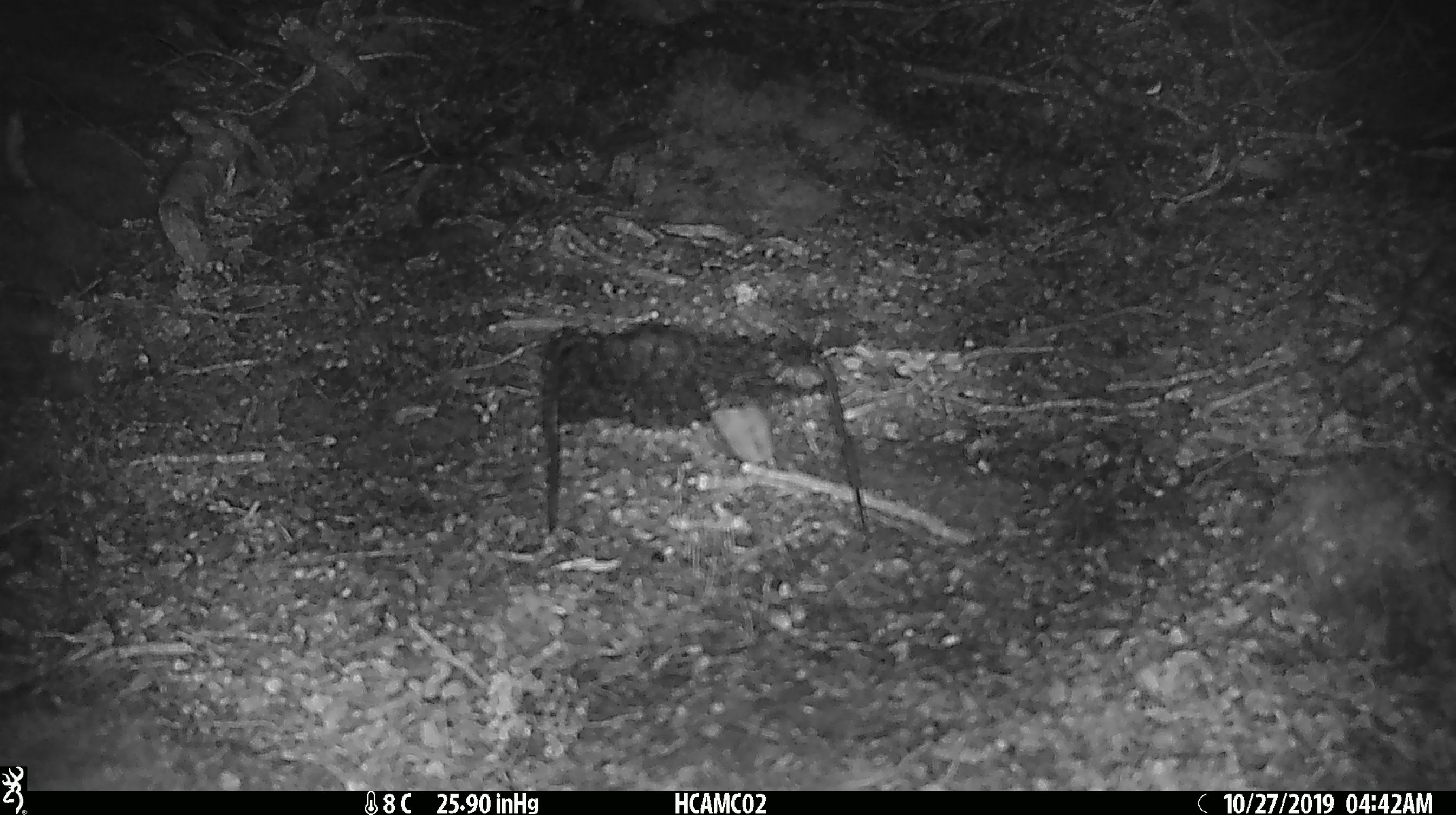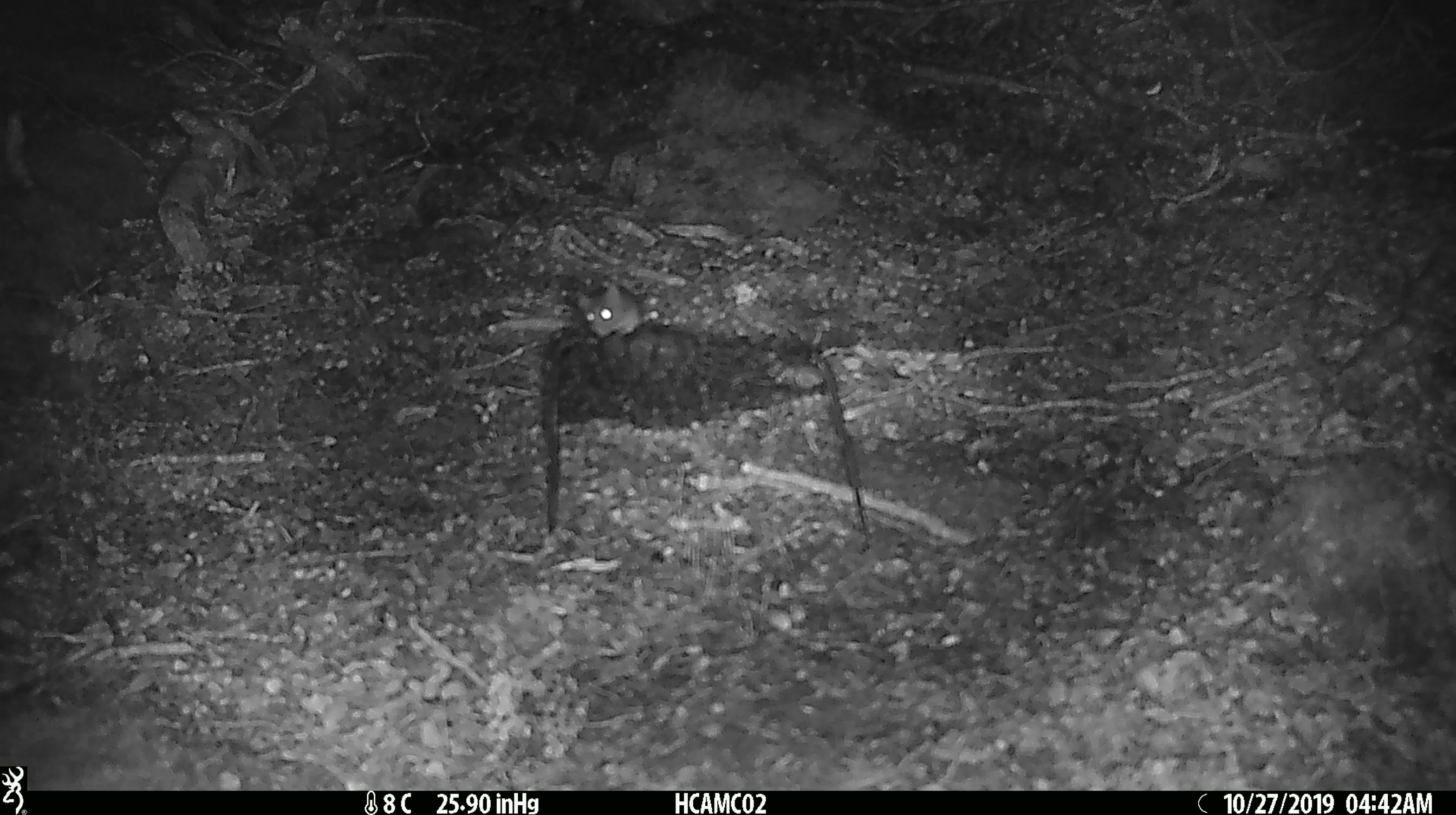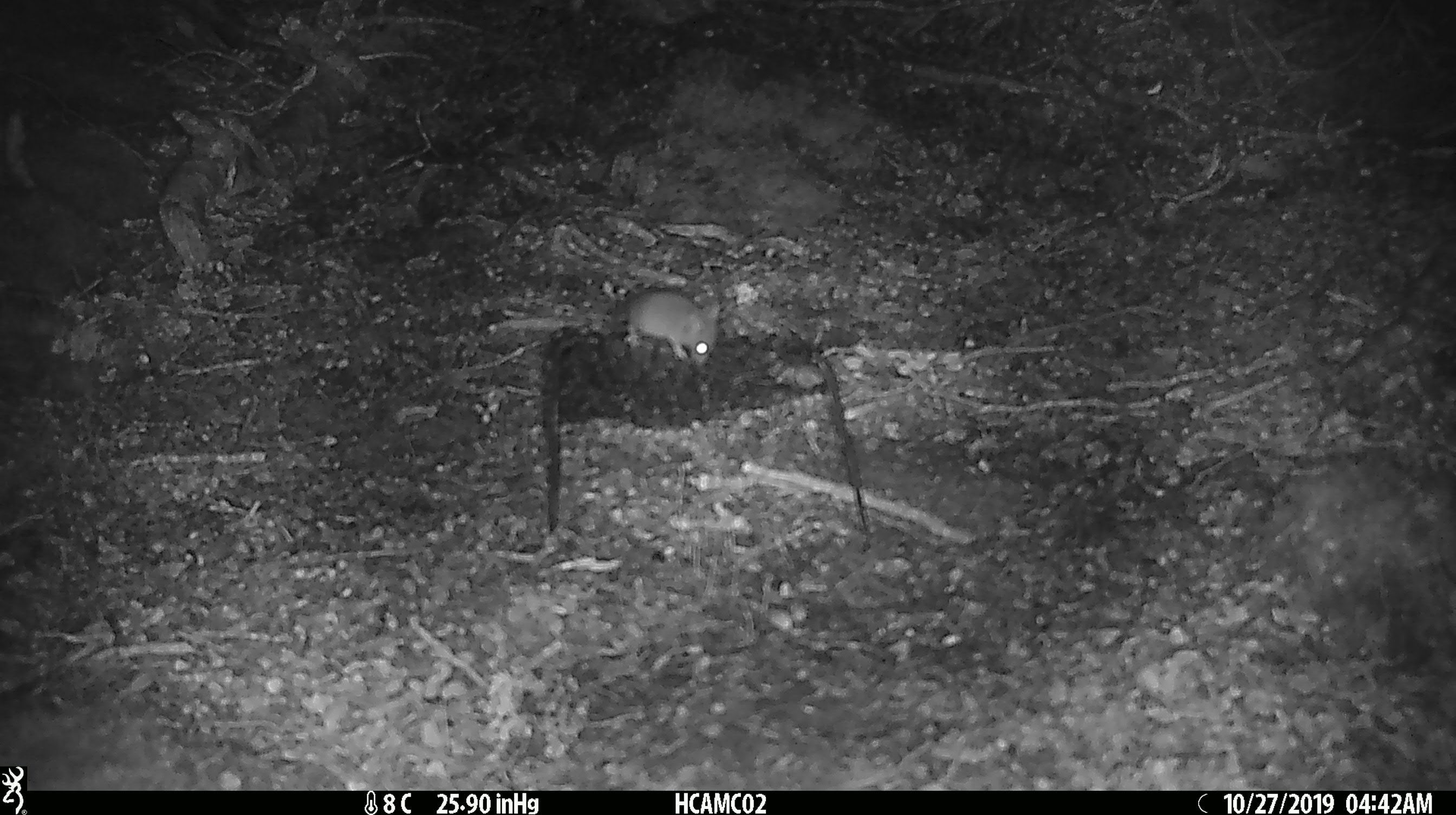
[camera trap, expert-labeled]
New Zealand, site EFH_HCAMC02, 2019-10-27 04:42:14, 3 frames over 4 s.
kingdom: Animalia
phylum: Chordata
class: Mammalia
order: Rodentia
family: Muridae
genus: Mus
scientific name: Mus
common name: mouse